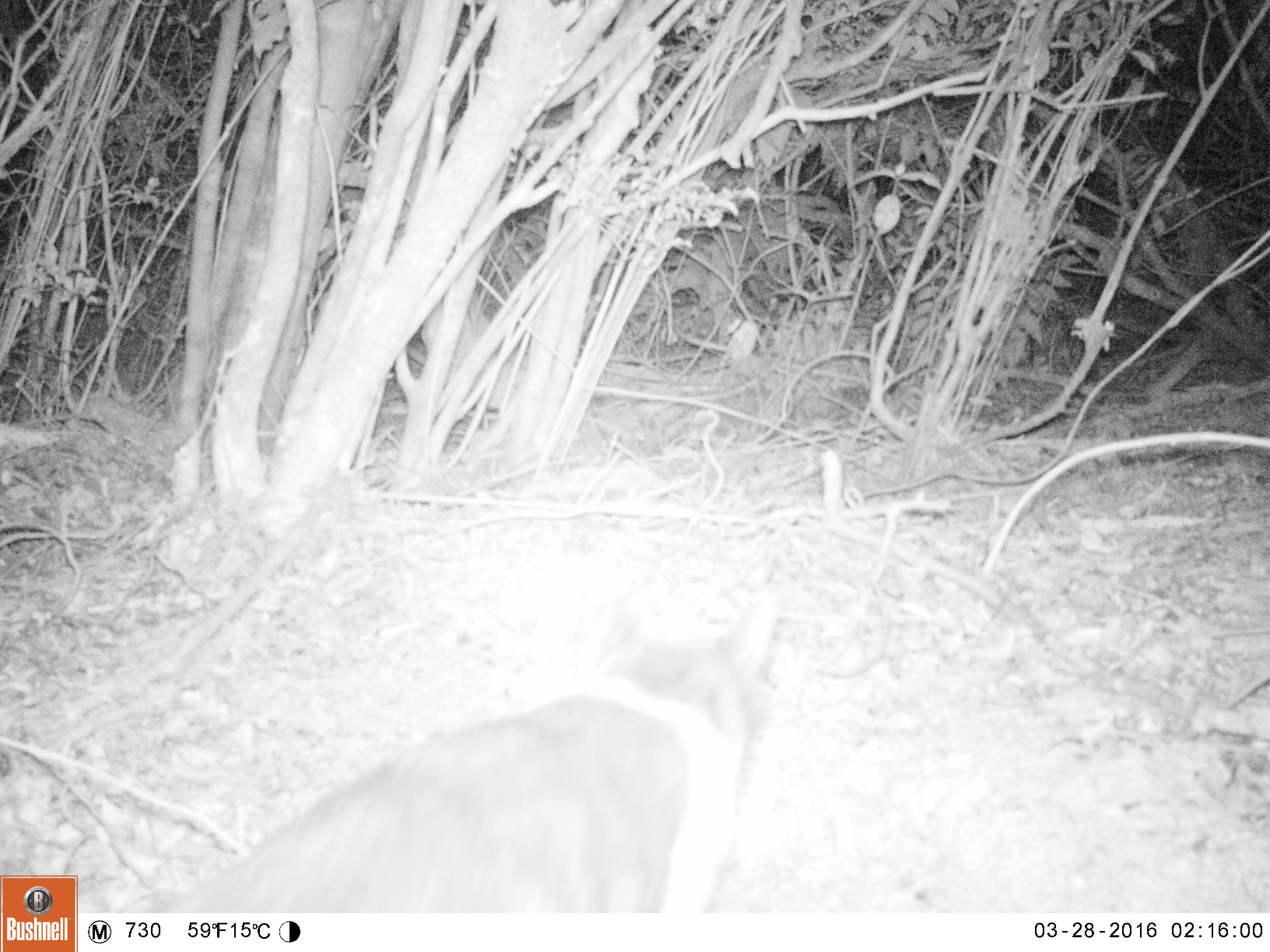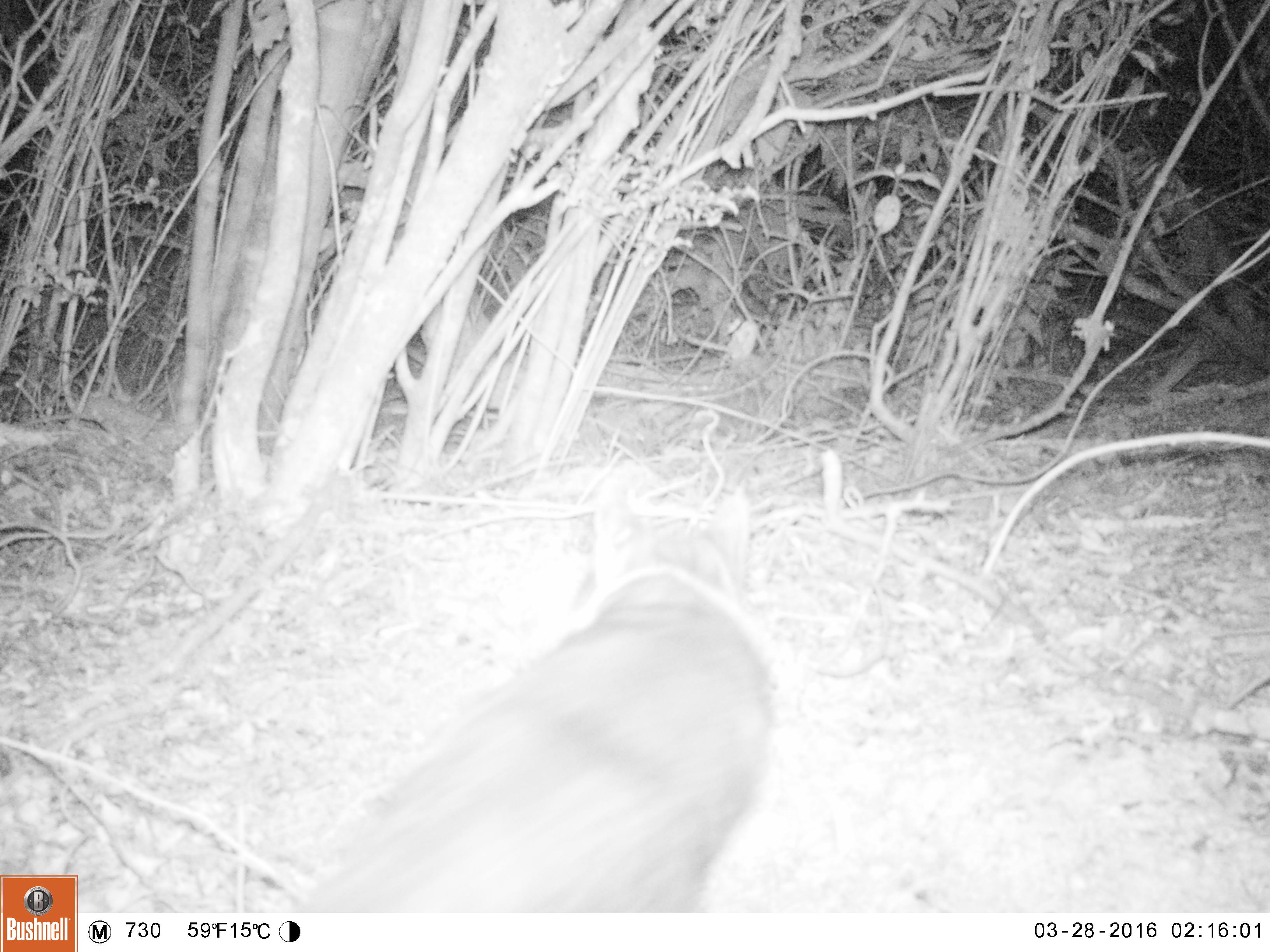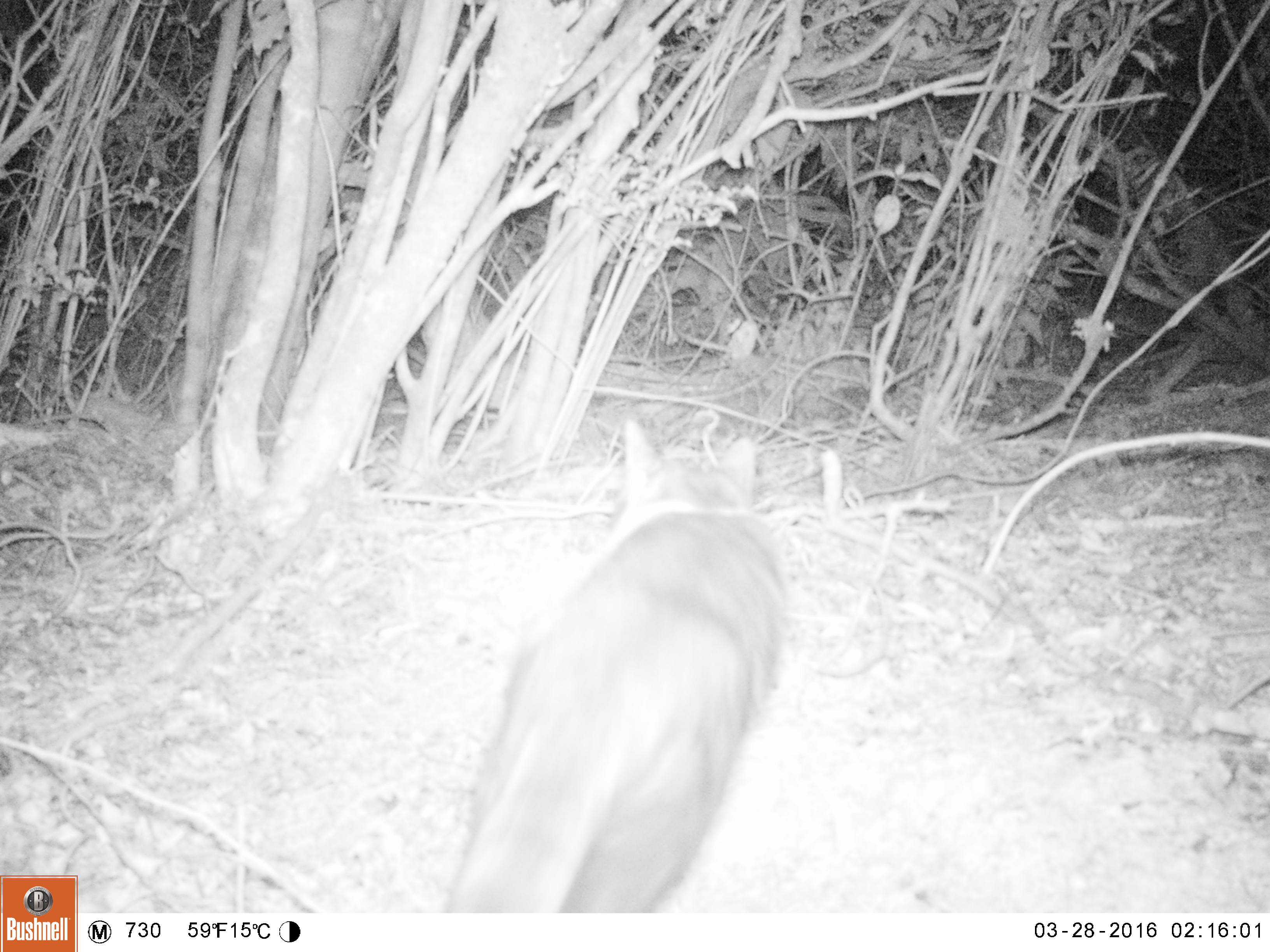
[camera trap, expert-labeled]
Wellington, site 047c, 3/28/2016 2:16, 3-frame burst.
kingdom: Animalia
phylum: Chordata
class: Mammalia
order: Carnivora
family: Felidae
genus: Felis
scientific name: Felis catus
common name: cat